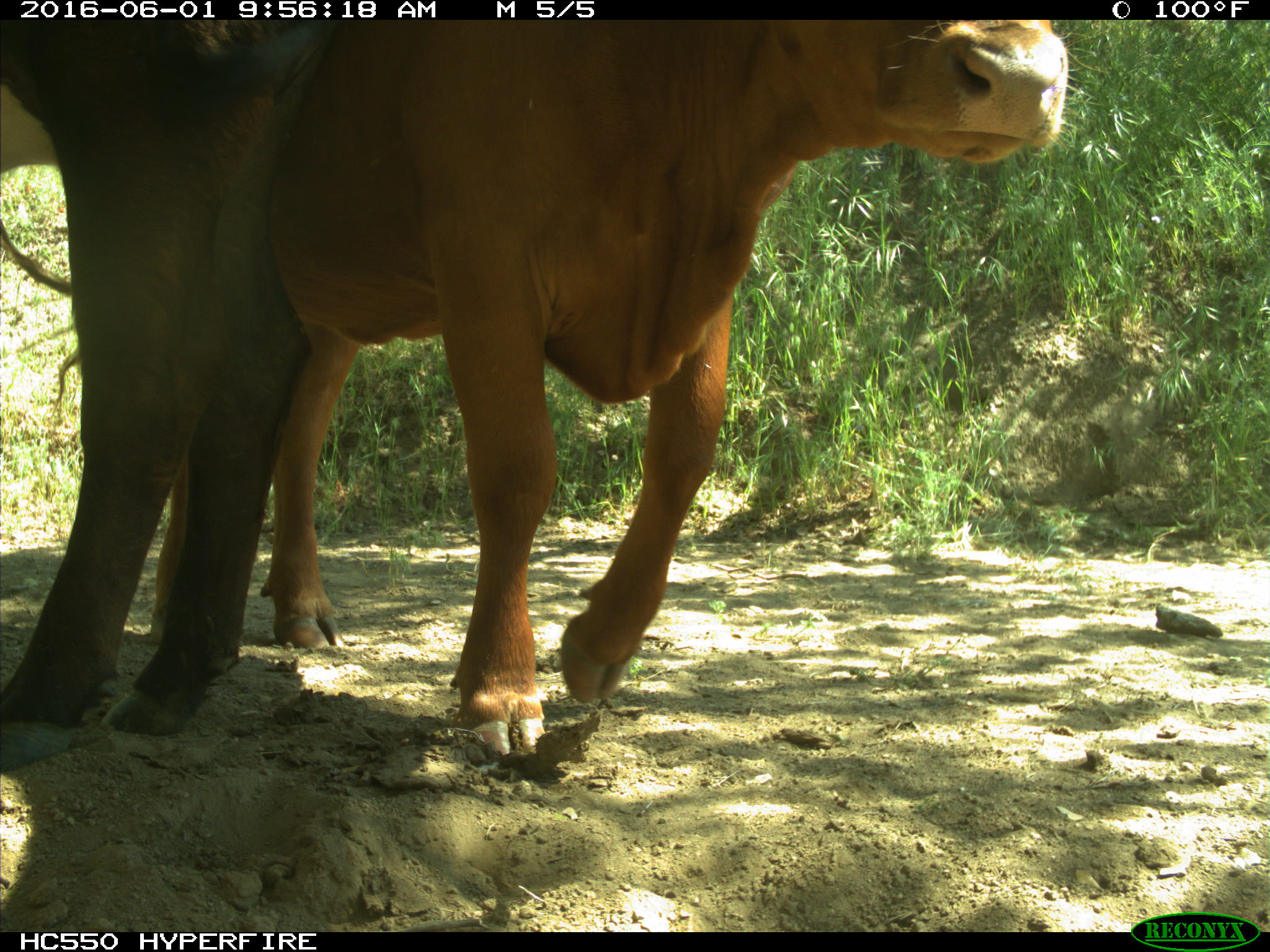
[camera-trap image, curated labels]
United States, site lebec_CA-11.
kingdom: Animalia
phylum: Chordata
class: Mammalia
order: Artiodactyla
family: Bovidae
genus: Bos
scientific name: Bos taurus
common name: domestic cow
Bos taurus (domestic cow).